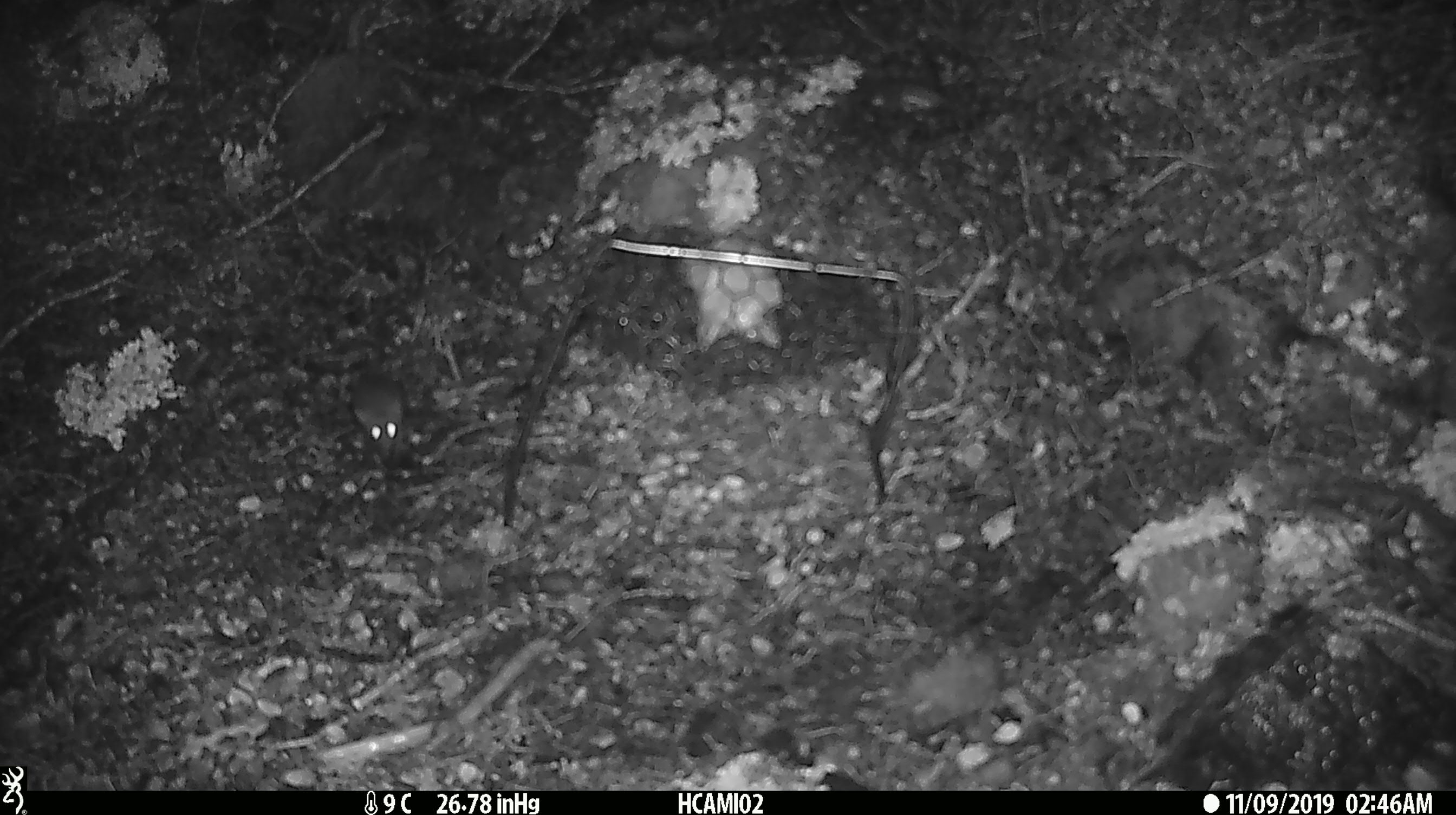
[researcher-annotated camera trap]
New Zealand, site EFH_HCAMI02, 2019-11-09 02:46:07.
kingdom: Animalia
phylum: Chordata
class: Mammalia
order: Rodentia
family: Muridae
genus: Mus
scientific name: Mus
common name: mouse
Mouse (Mus).